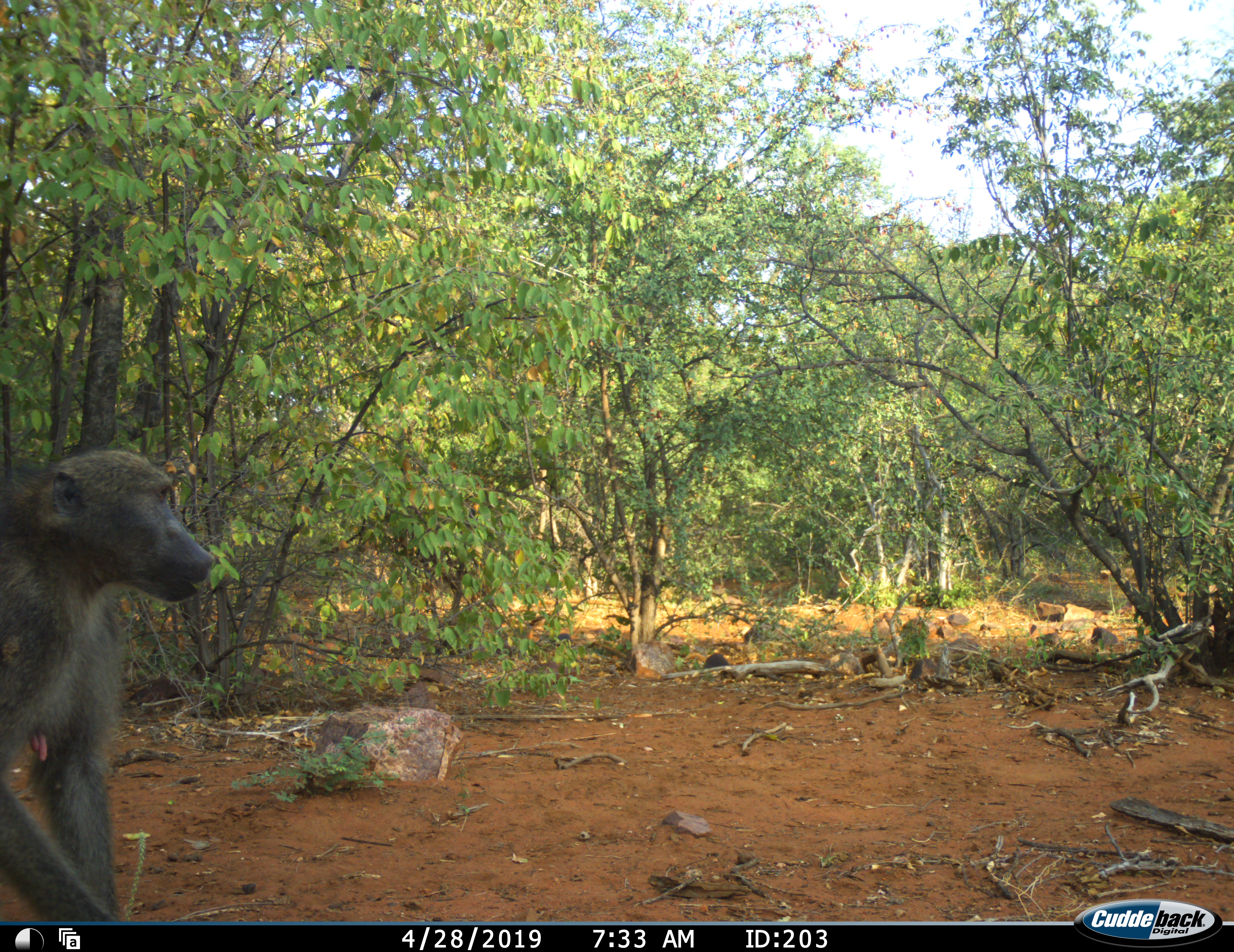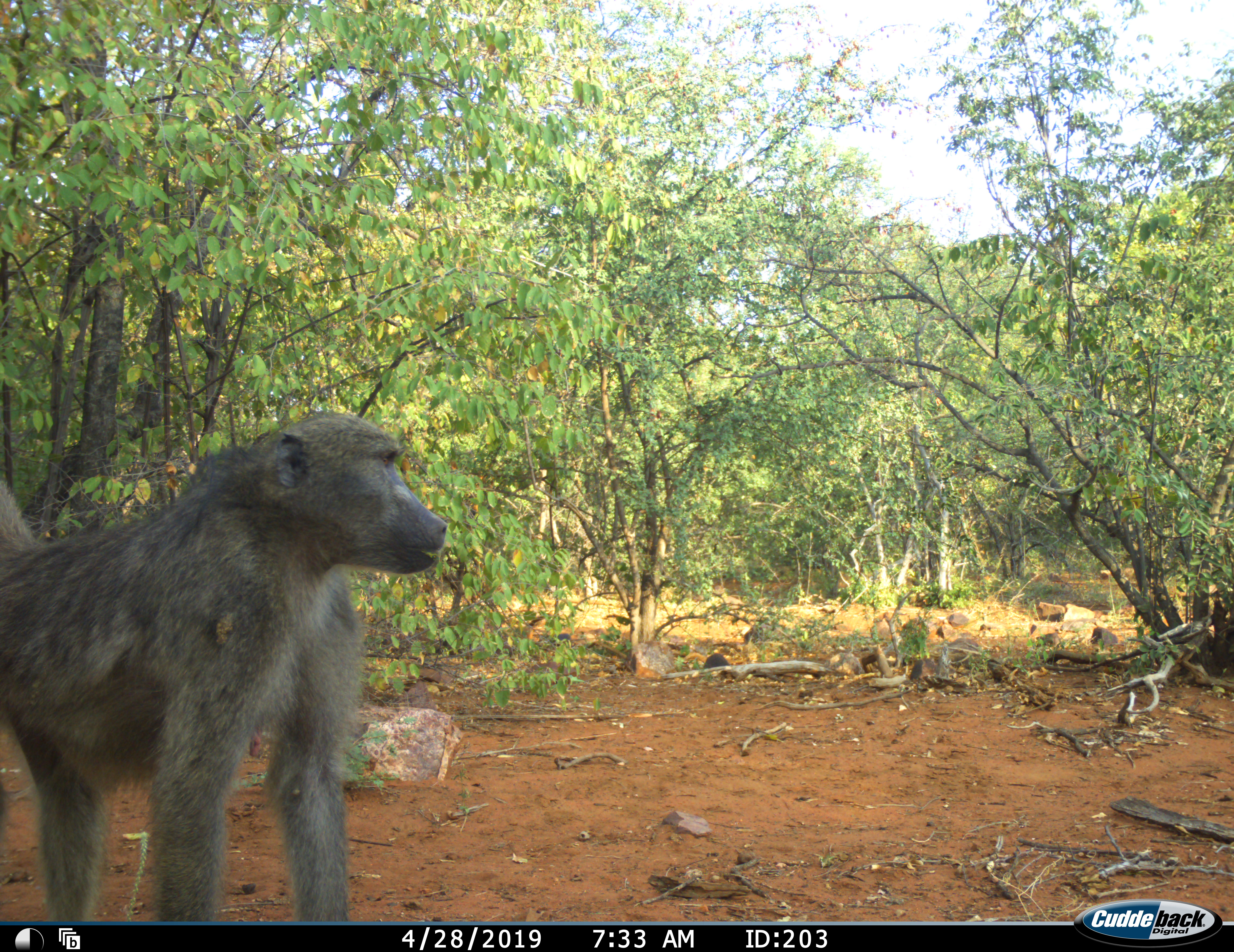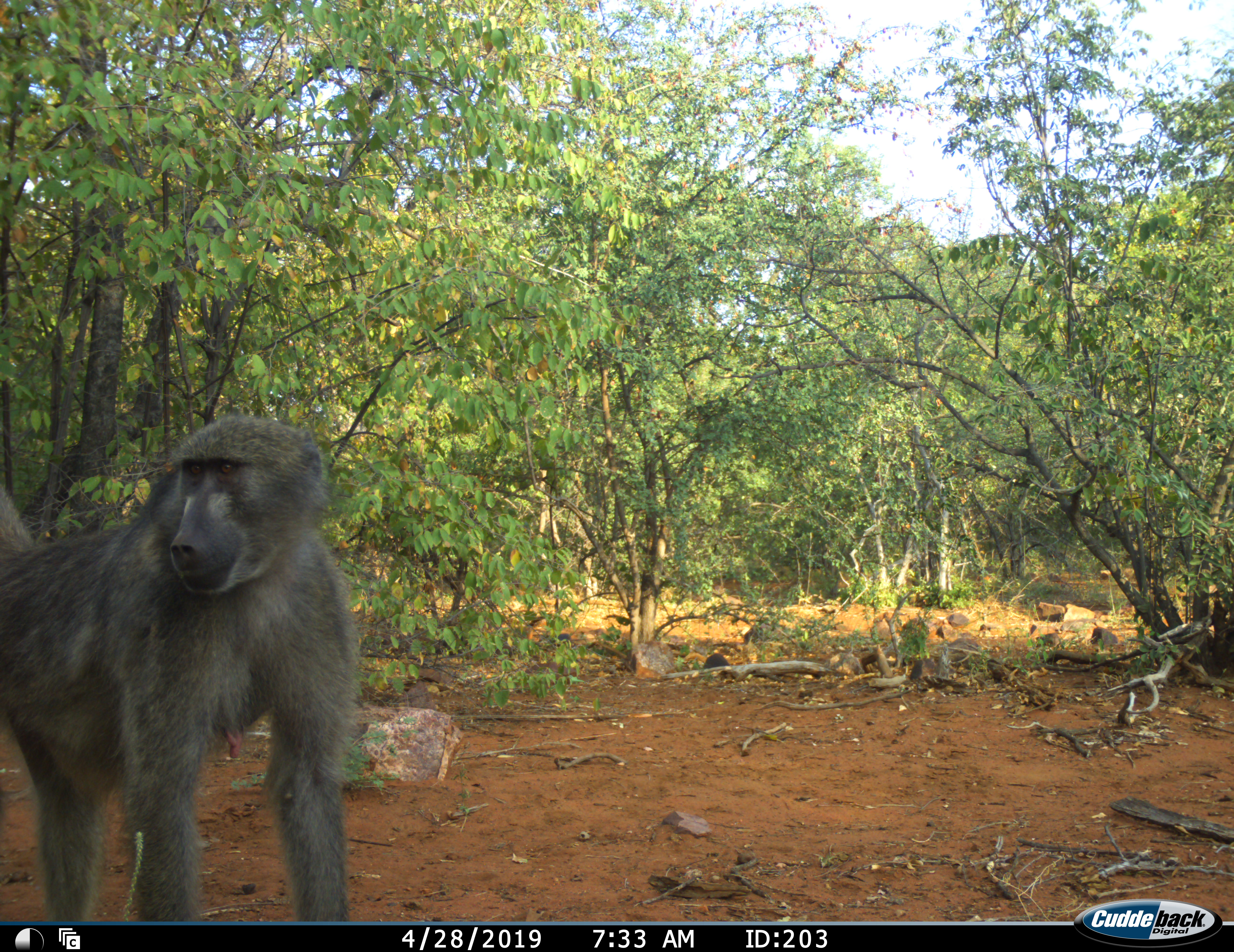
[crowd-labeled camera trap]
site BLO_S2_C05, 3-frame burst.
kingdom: Animalia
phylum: Chordata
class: Mammalia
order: Primates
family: Cercopithecidae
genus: Papio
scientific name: Papio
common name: baboon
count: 1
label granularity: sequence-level